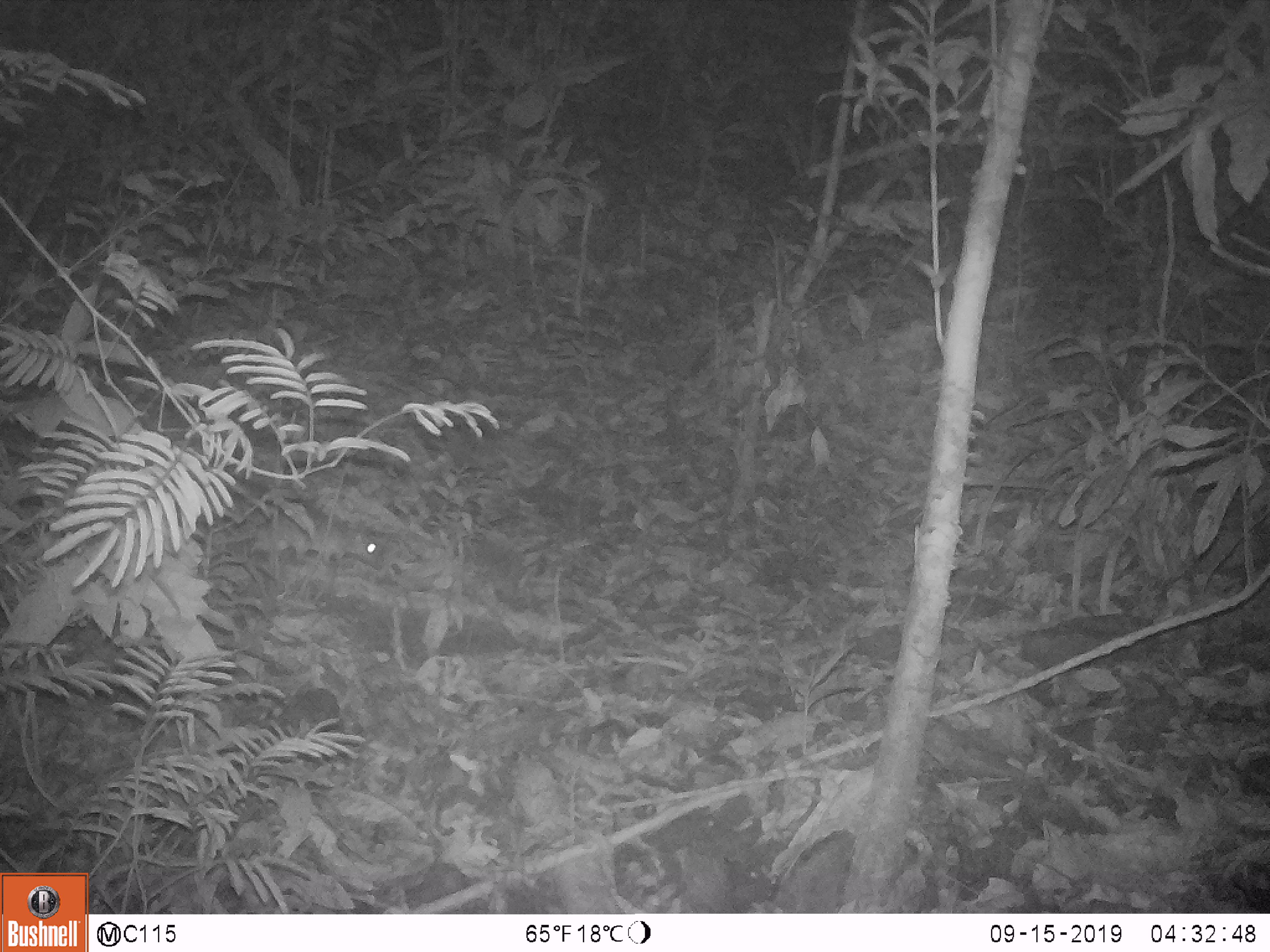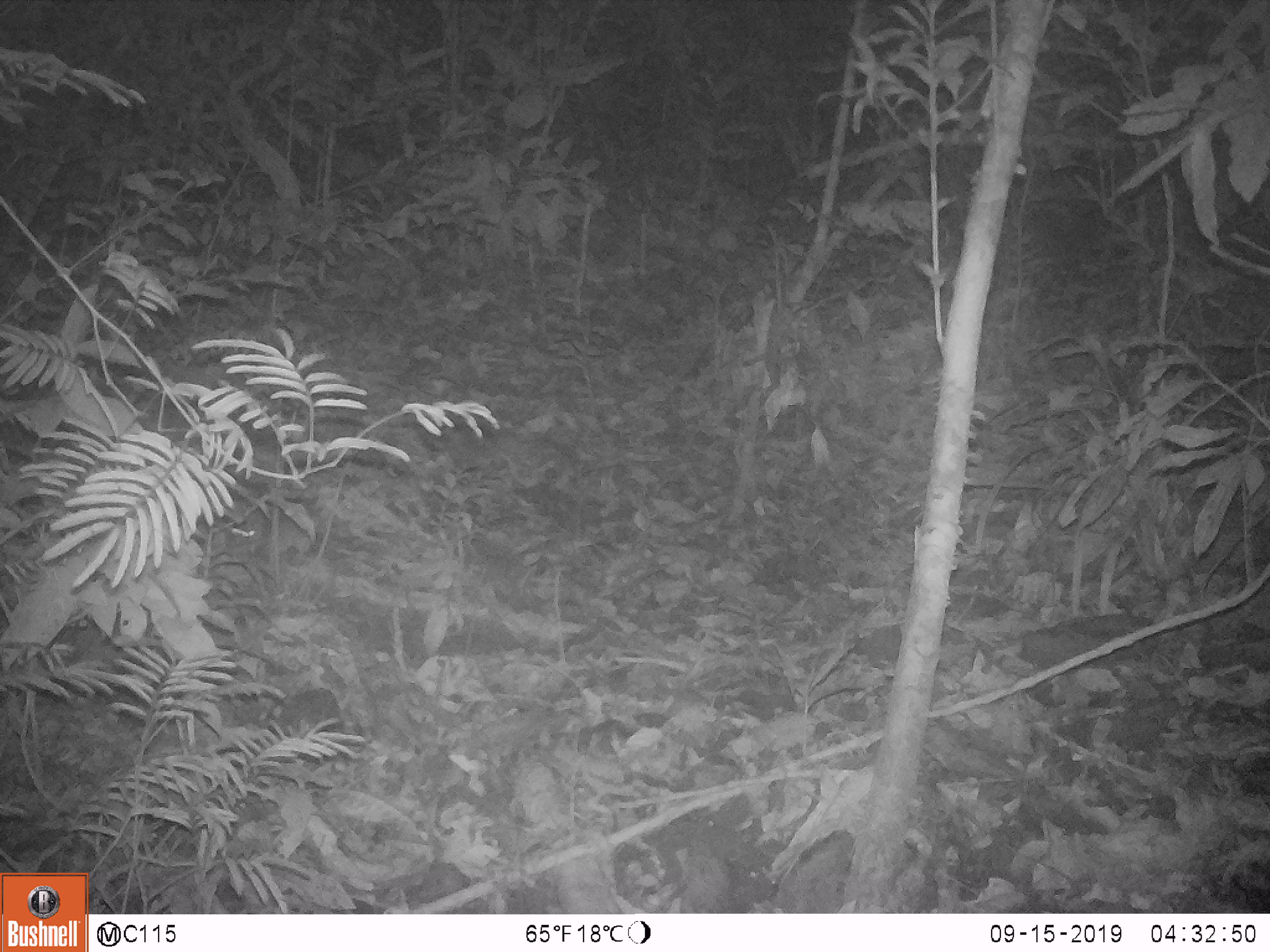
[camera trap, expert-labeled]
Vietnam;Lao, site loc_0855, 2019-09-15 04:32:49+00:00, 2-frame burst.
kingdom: Animalia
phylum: Chordata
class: Mammalia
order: Rodentia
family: Muridae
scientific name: Muridae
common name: old-world mice and rats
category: unidentified murid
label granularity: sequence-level